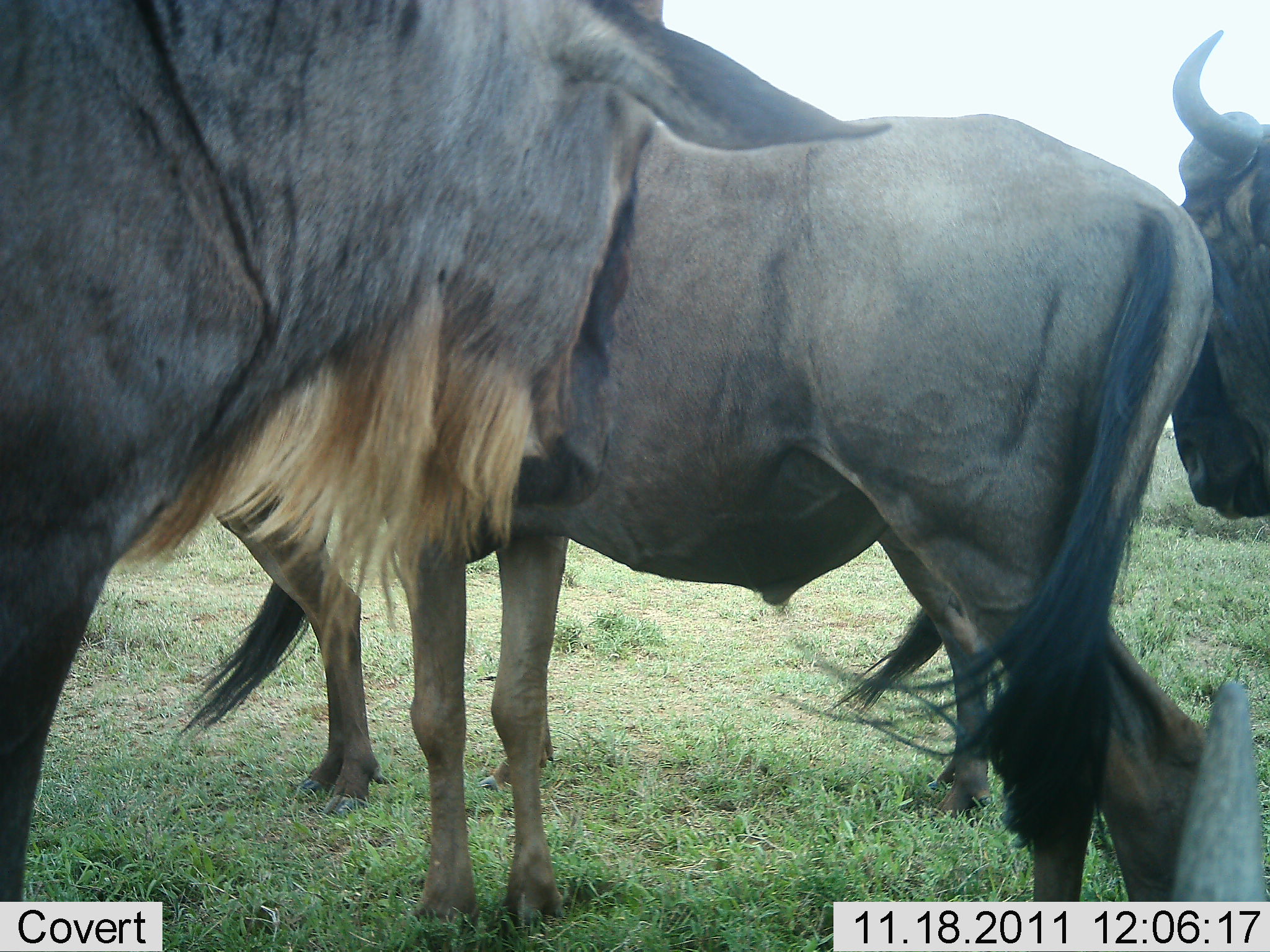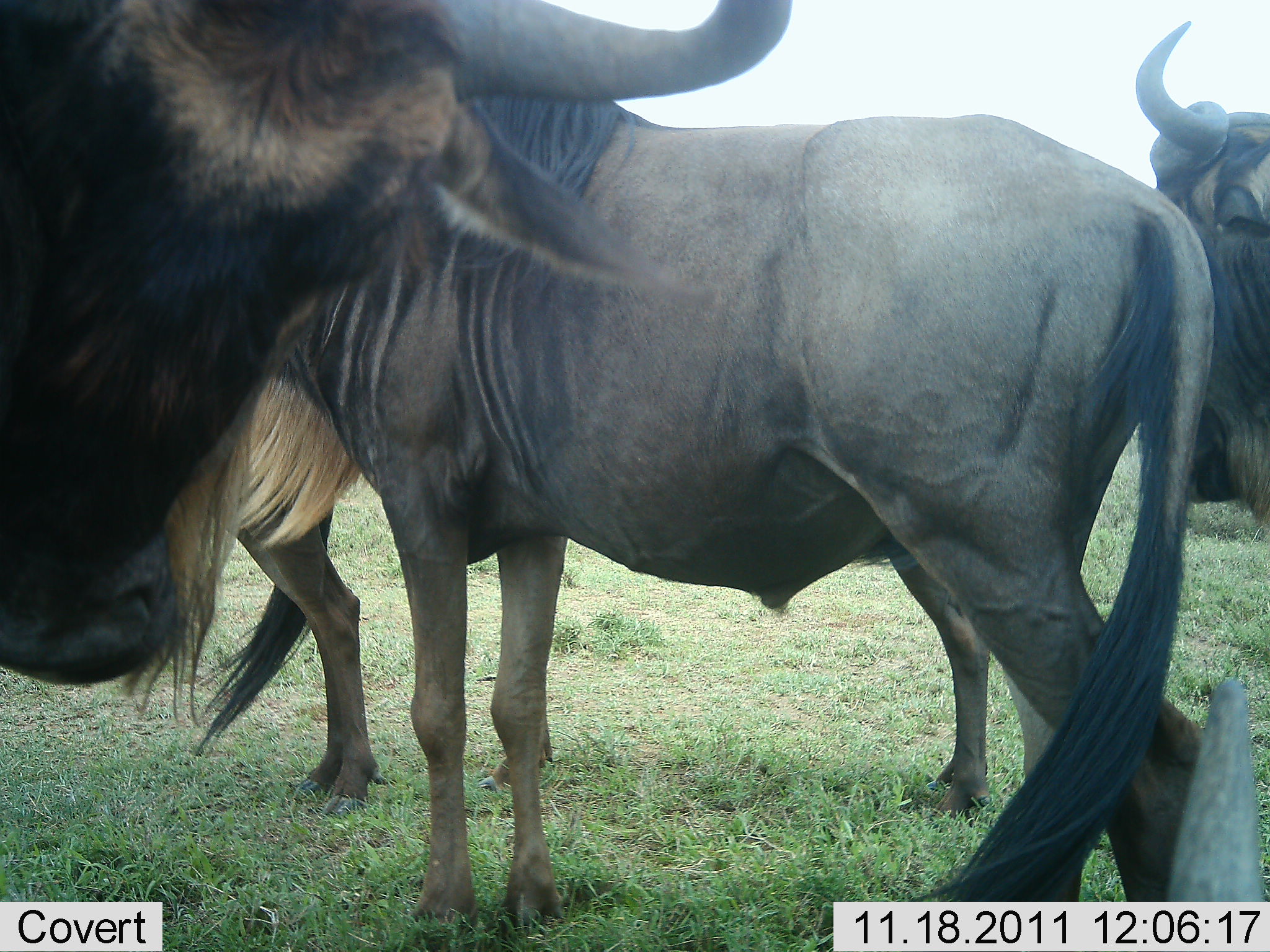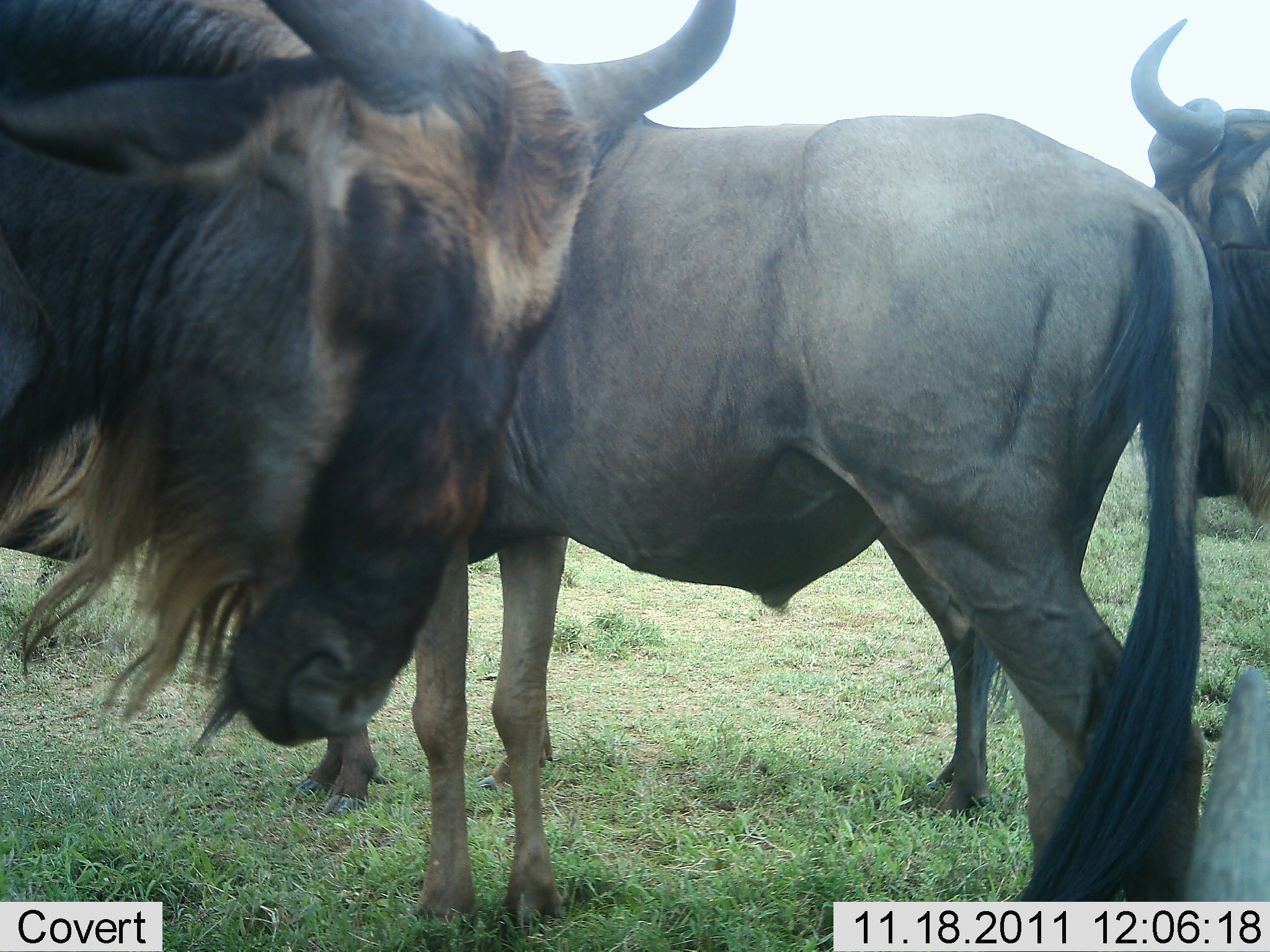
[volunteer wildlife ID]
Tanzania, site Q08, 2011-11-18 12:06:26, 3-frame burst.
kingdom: Animalia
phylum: Chordata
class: Mammalia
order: Artiodactyla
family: Bovidae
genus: Connochaetes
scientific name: Connochaetes taurinus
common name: blue wildebeest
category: wildebeest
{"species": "wildebeest (blue wildebeest) (Connochaetes taurinus)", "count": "4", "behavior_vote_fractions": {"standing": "83%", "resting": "17%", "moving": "8%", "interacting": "17%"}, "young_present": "0%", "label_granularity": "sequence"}